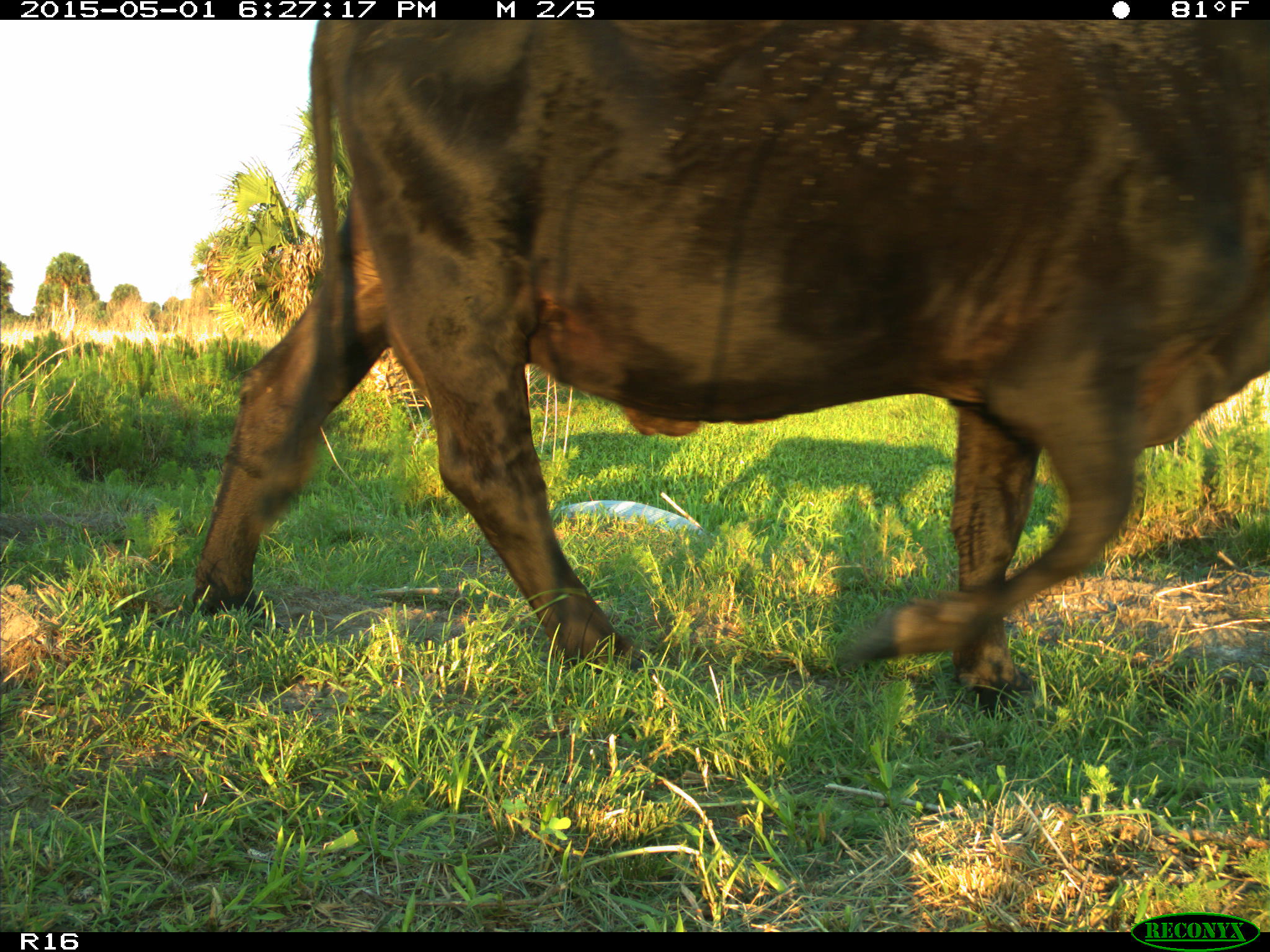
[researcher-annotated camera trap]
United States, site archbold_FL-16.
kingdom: Animalia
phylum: Chordata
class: Mammalia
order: Artiodactyla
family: Bovidae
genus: Bos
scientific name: Bos taurus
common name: domestic cow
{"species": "Bos taurus (domestic cow)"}